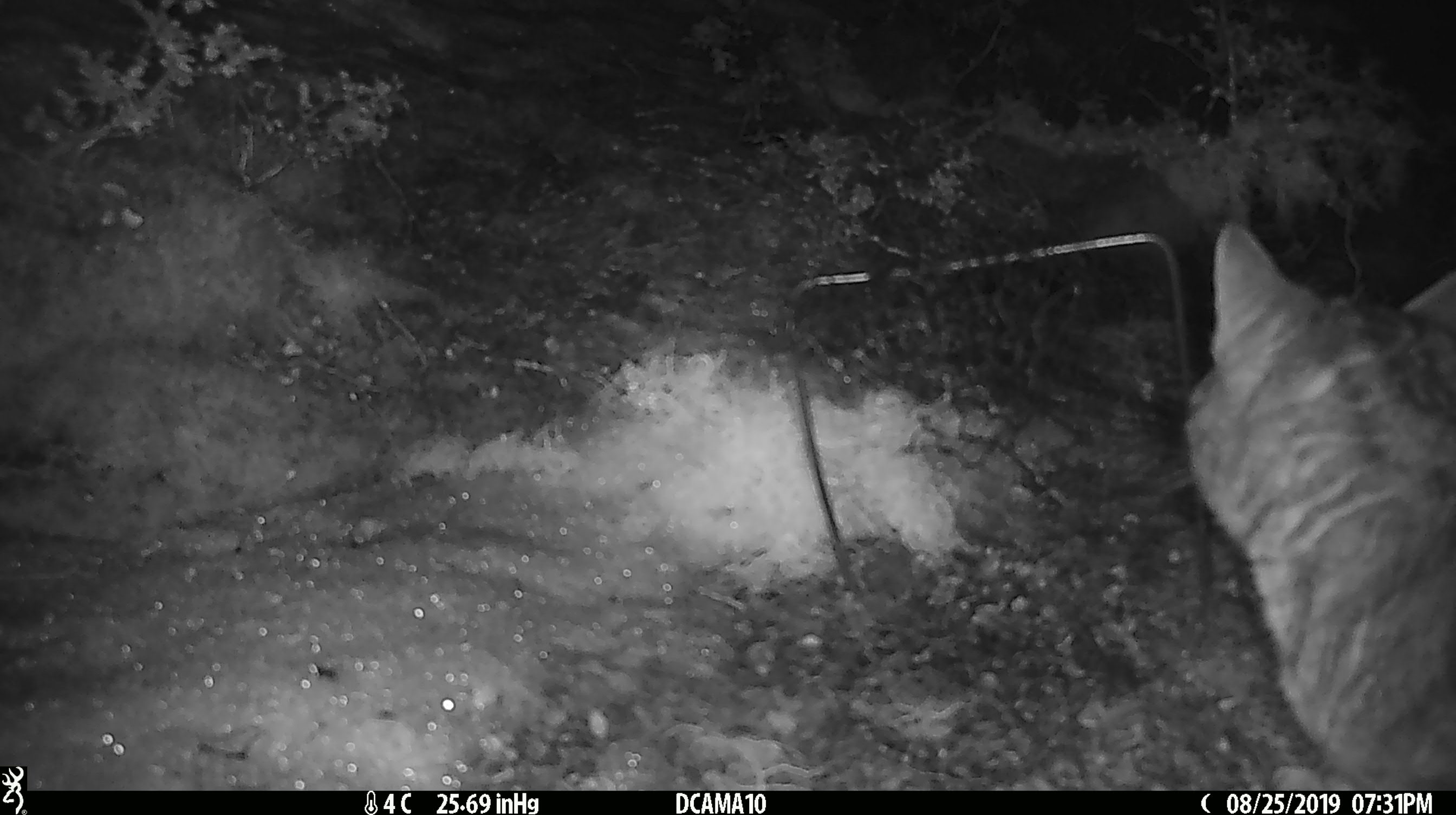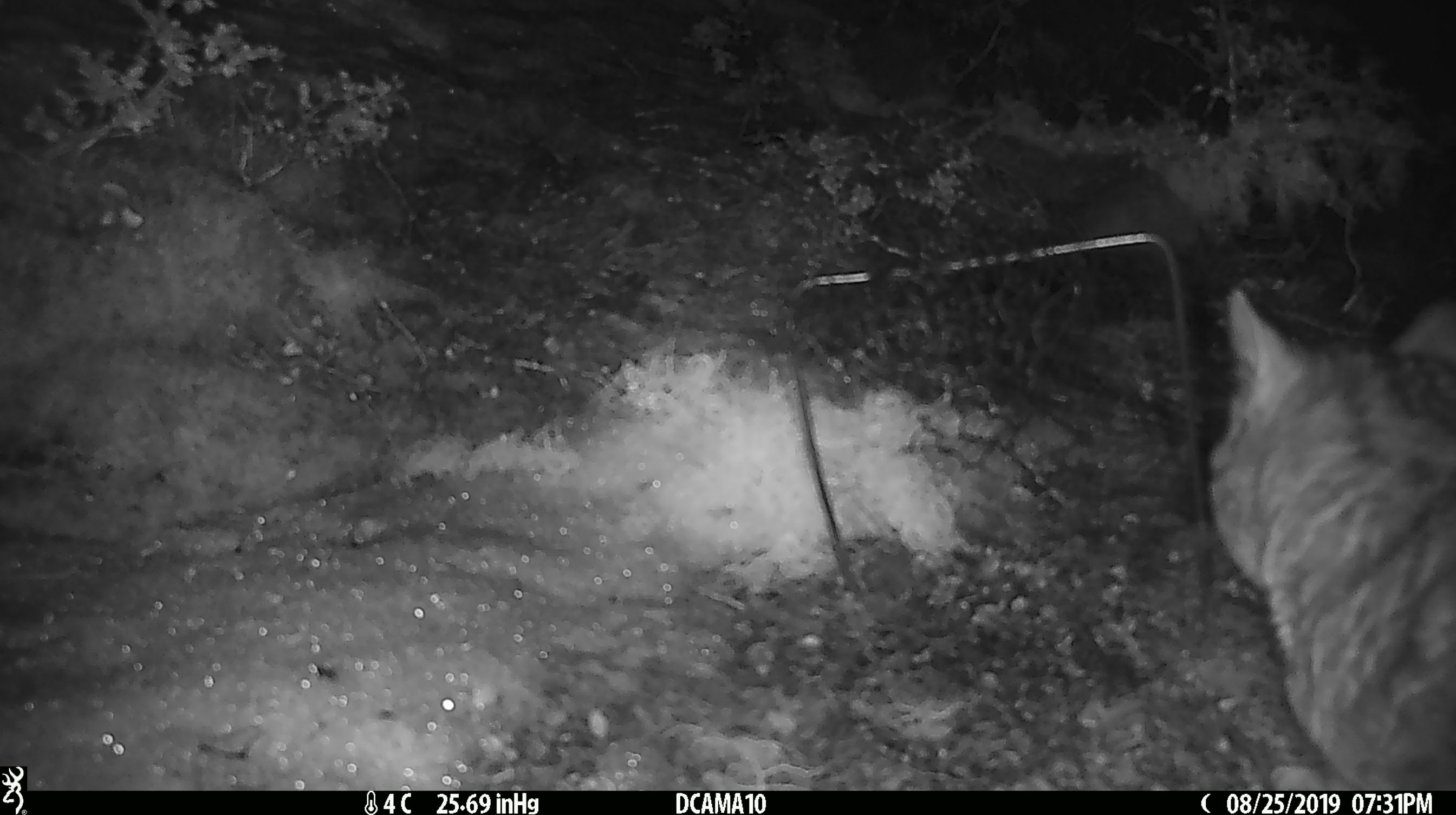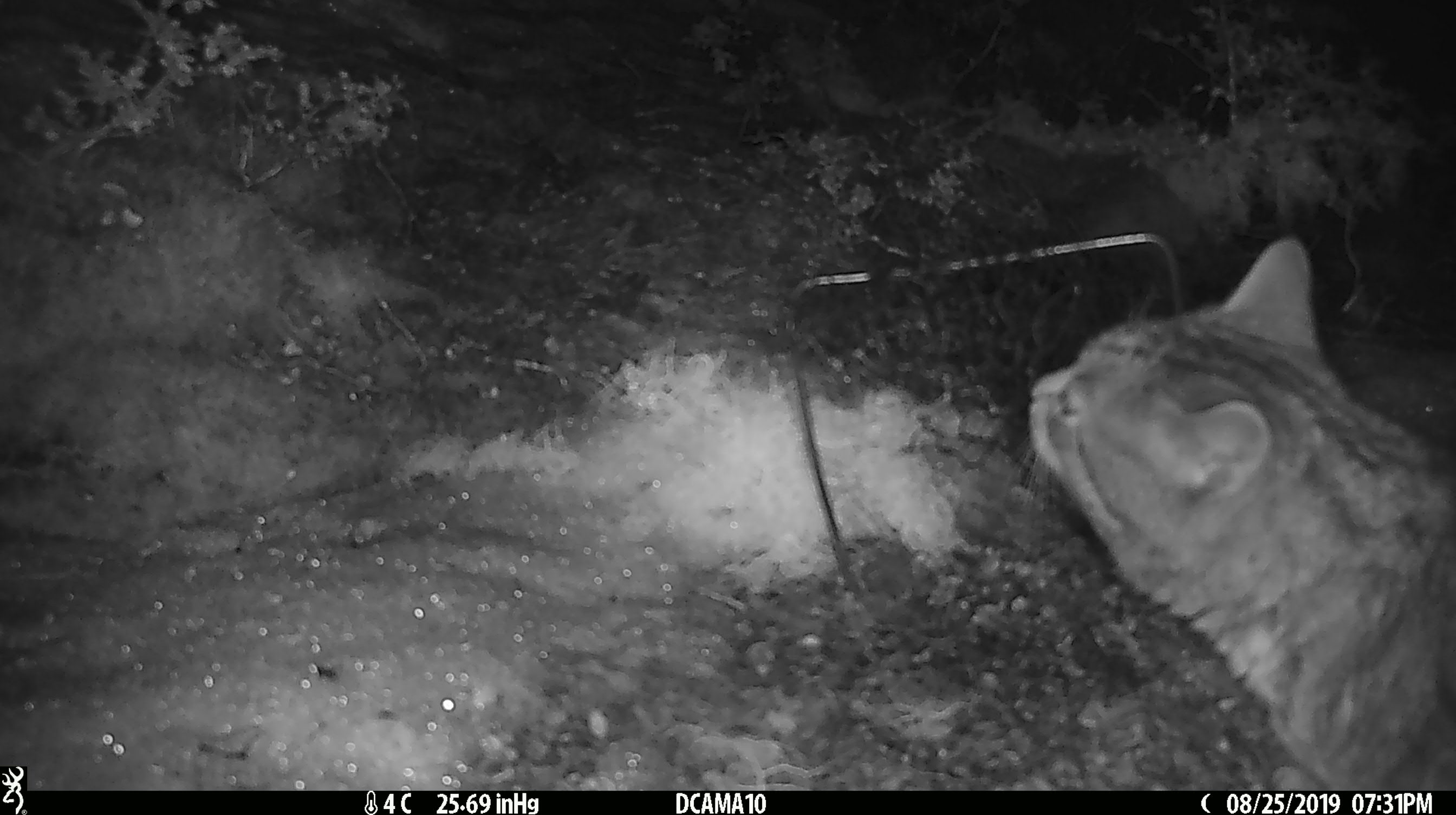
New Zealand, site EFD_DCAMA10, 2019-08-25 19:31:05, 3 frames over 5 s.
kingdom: Animalia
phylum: Chordata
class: Mammalia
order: Carnivora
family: Felidae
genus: Felis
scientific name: Felis catus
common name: domestic cat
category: cat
Cat (domestic cat) (Felis catus).